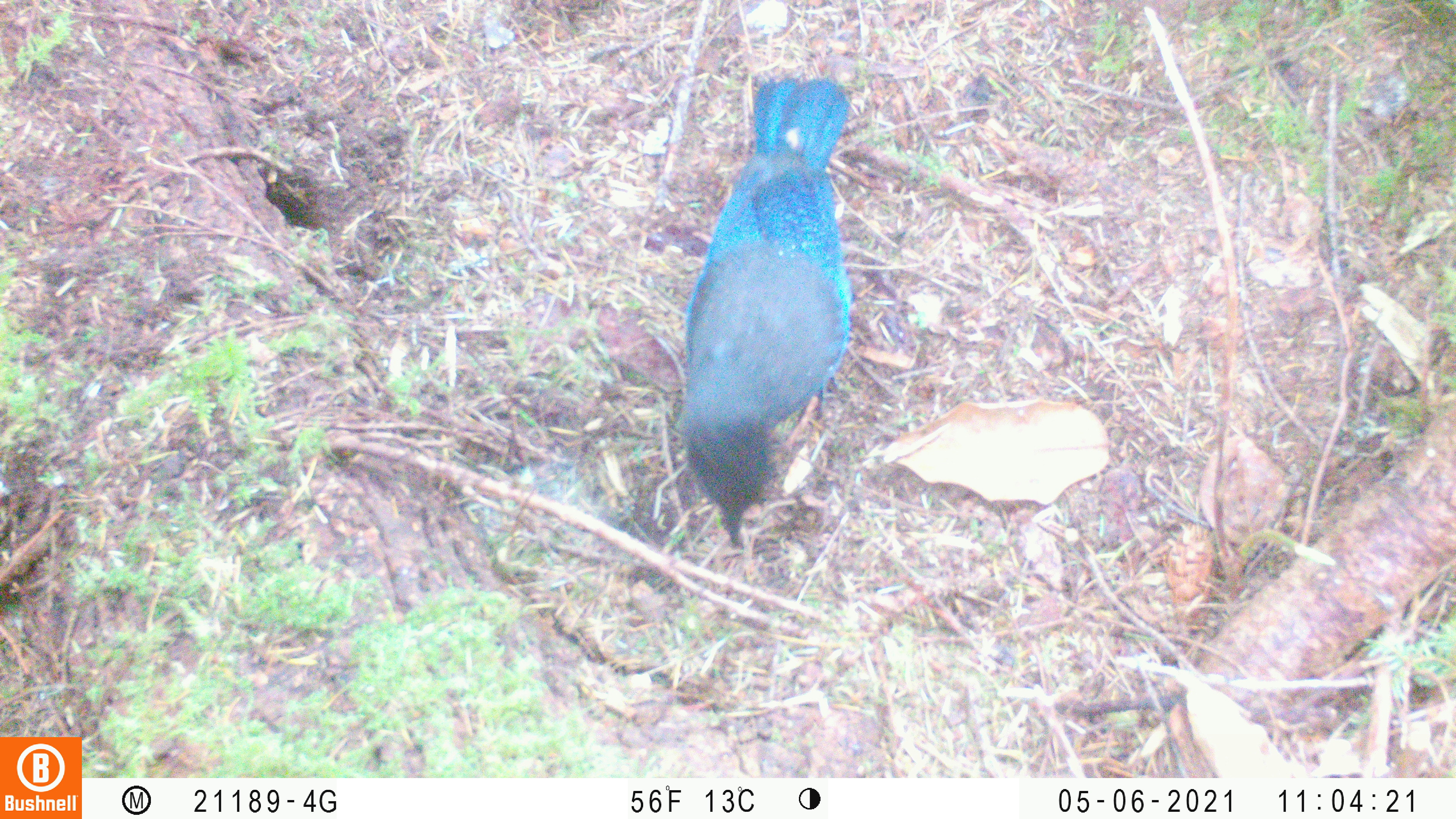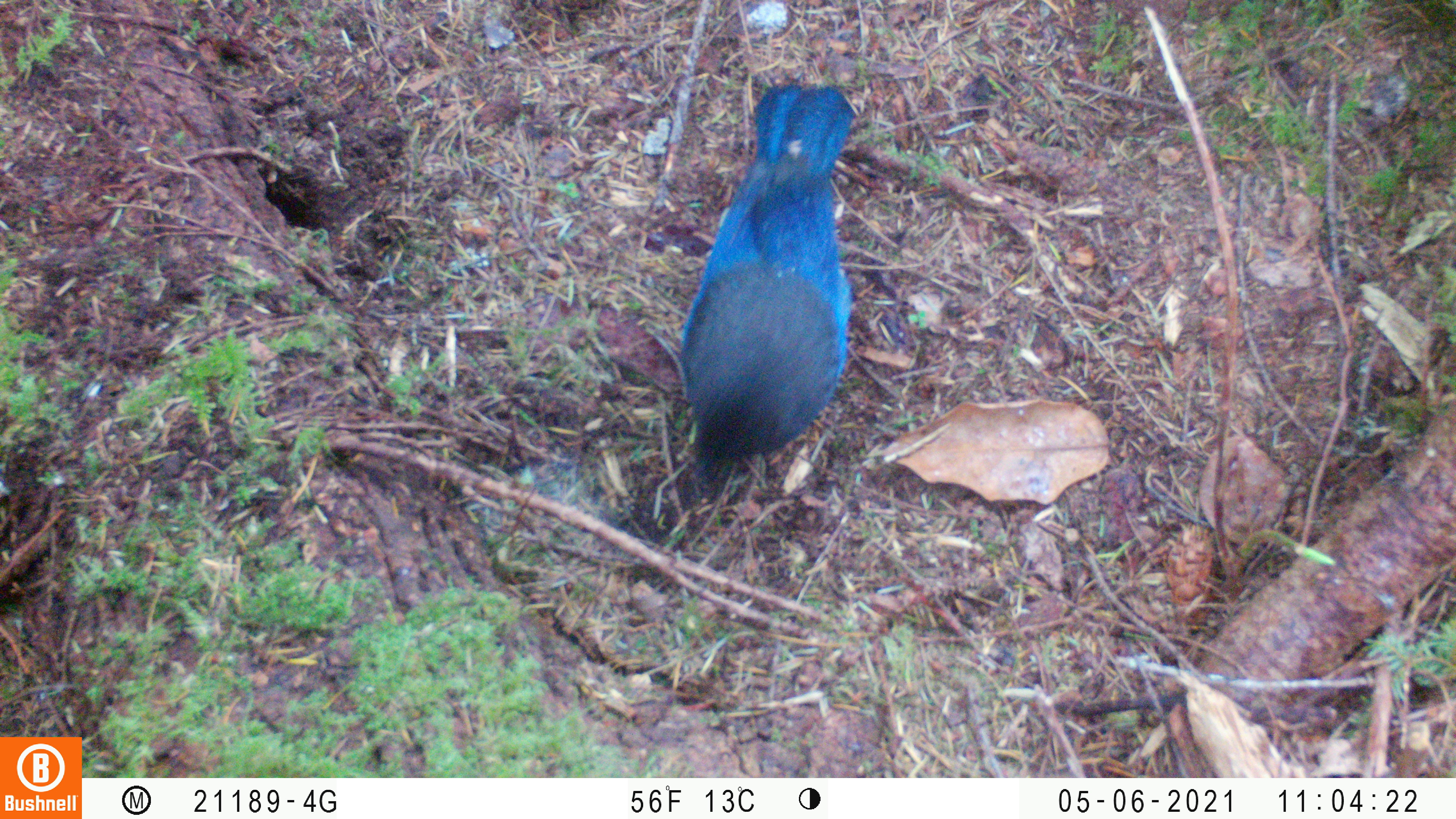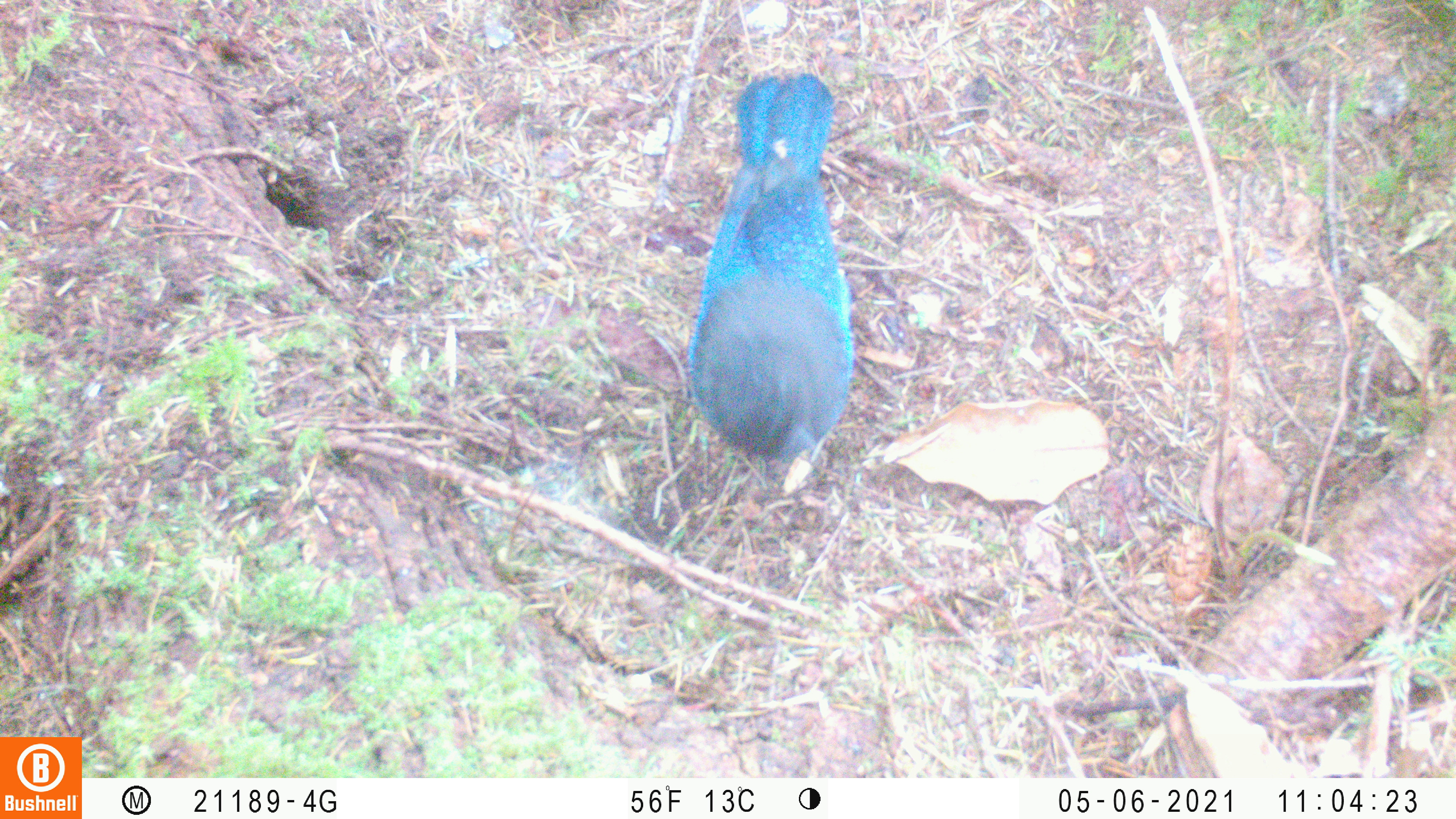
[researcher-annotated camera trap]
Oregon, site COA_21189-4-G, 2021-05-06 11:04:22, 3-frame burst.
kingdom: Animalia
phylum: Chordata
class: Aves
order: Passeriformes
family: Corvidae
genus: Cyanocitta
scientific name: Cyanocitta stelleri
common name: steller's jay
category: stellers jay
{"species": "stellers jay (steller's jay) (Cyanocitta stelleri)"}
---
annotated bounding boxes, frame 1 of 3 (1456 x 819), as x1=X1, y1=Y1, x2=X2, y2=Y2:
stellers jay: x1=668, y1=76, x2=862, y2=556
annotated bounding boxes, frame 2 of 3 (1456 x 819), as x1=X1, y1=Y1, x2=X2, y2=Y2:
stellers jay: x1=667, y1=75, x2=870, y2=515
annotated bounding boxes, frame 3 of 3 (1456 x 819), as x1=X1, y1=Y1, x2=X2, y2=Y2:
stellers jay: x1=682, y1=63, x2=860, y2=501